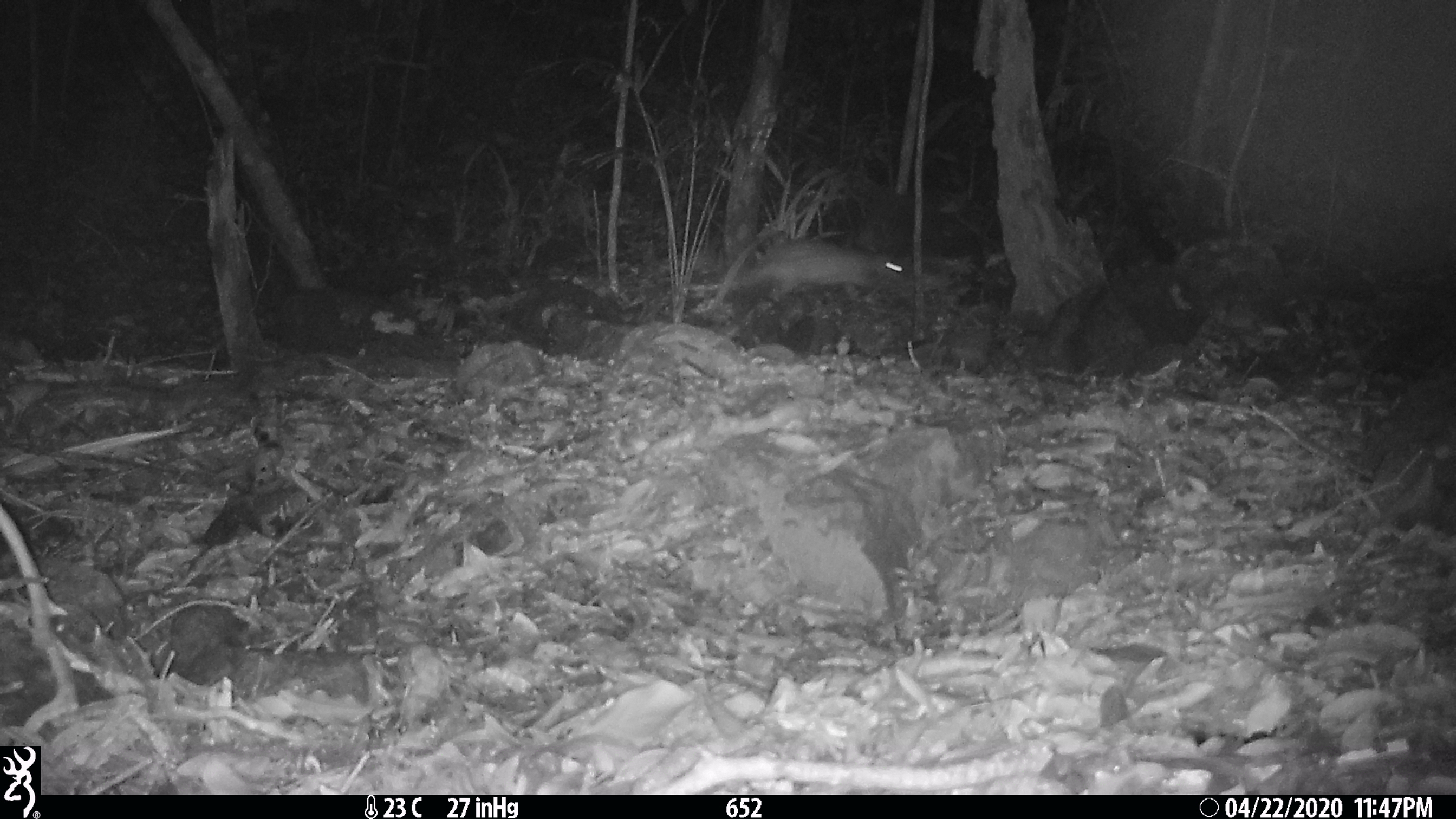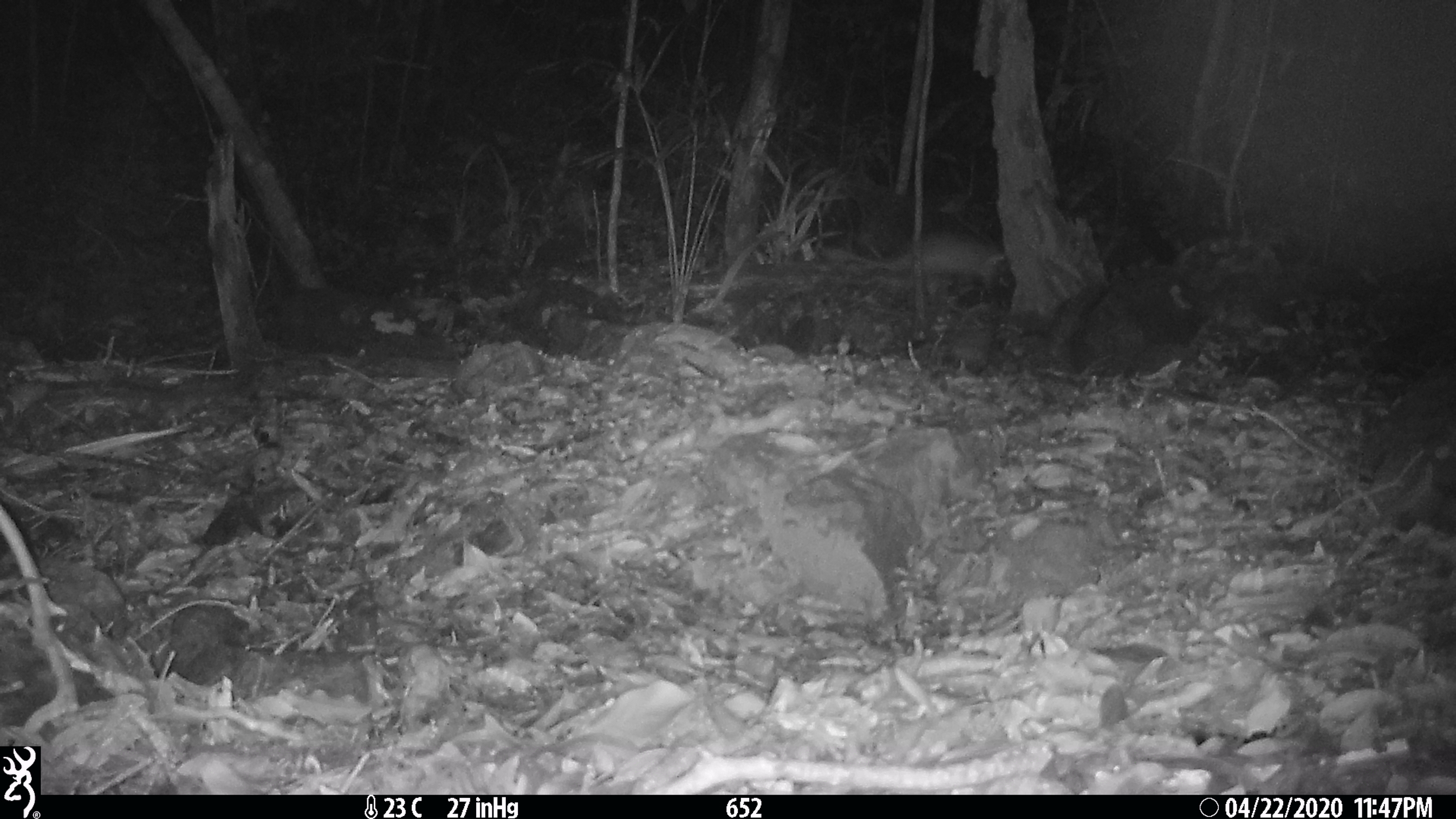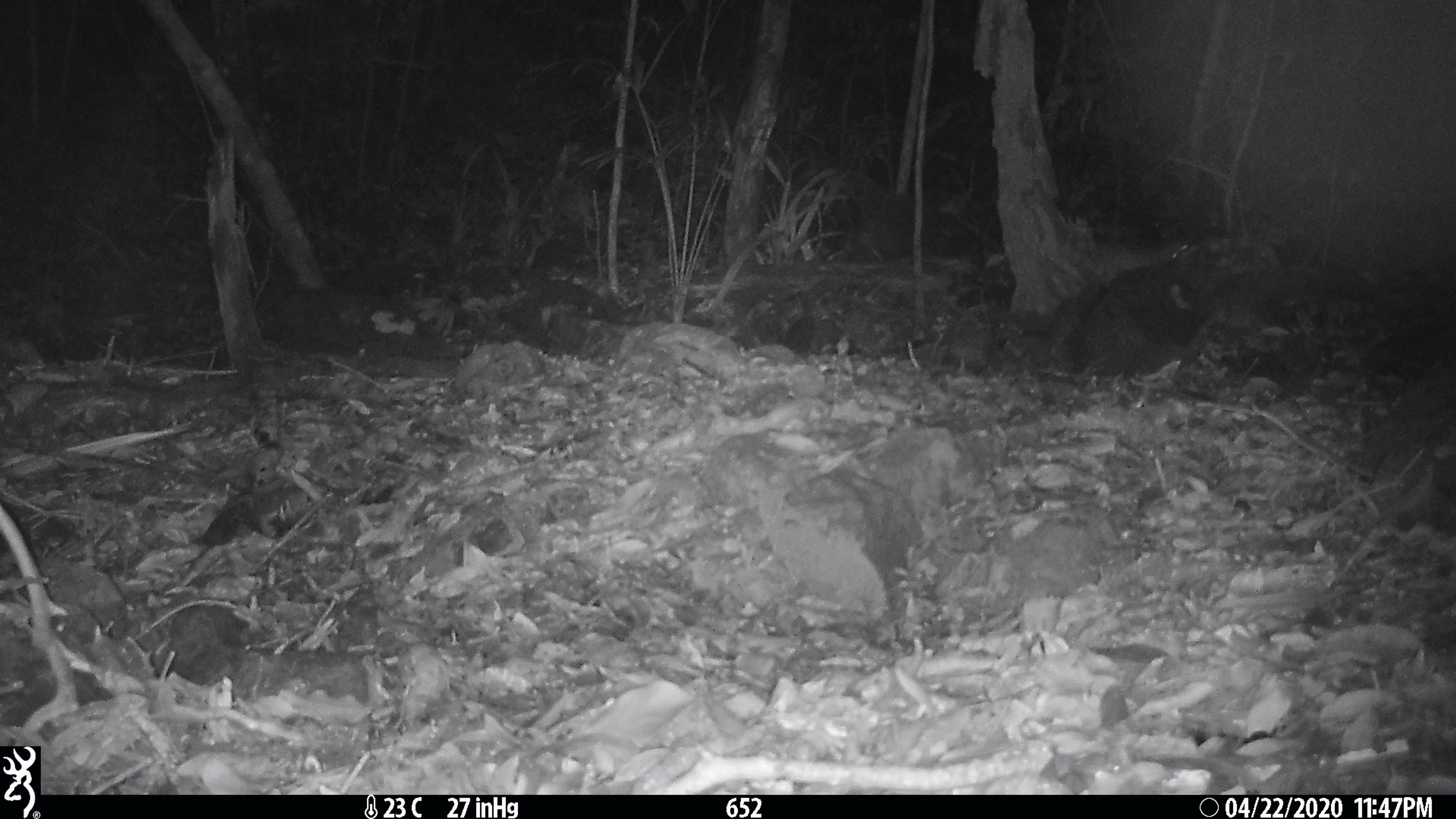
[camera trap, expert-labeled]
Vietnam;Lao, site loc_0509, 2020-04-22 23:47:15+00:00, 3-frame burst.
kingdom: Animalia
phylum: Chordata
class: Mammalia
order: Rodentia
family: Hystricidae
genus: Atherurus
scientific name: Atherurus macrourus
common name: asiatic brush-tailed porcupine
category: asiatic brush tailed porcupine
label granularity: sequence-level